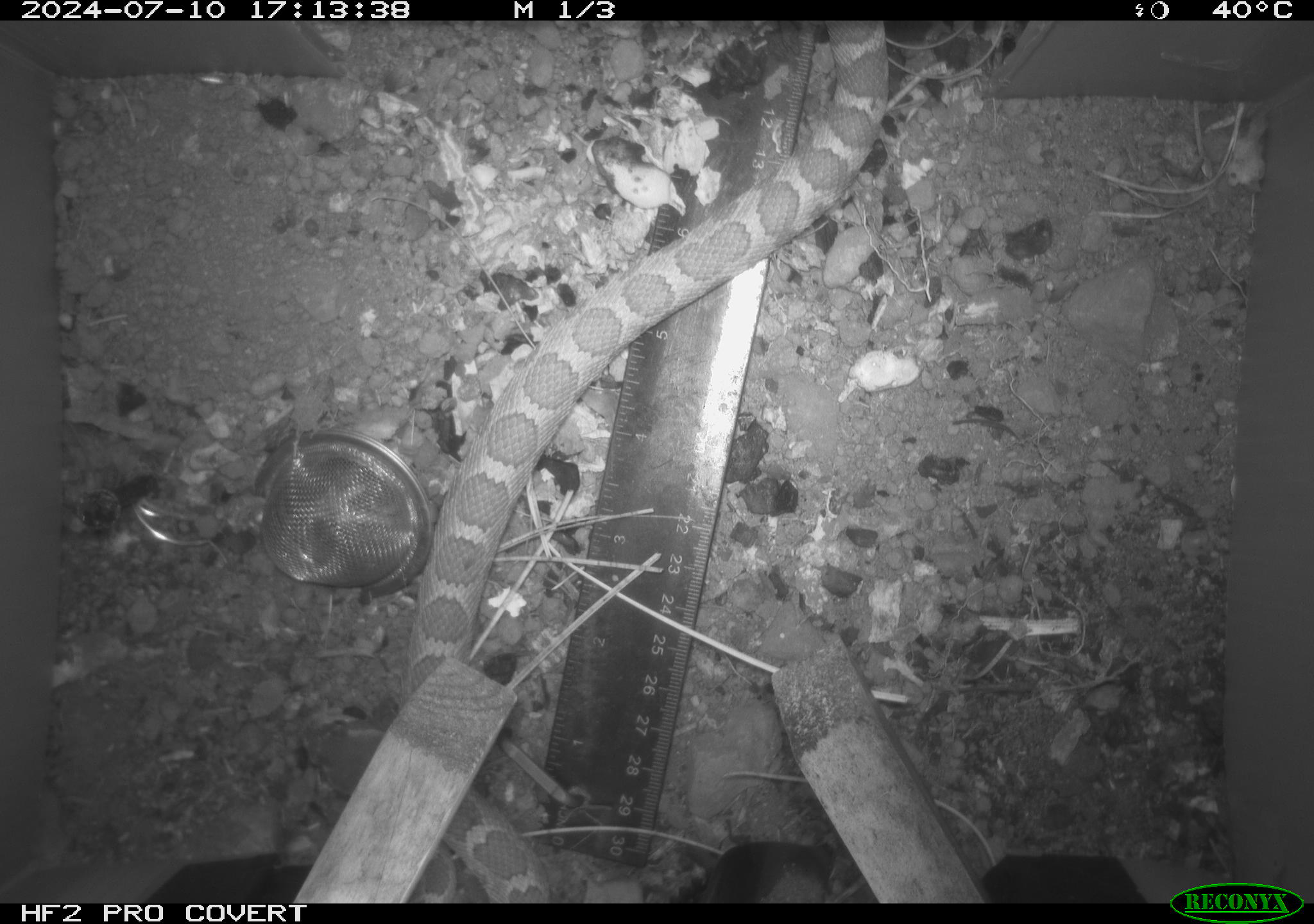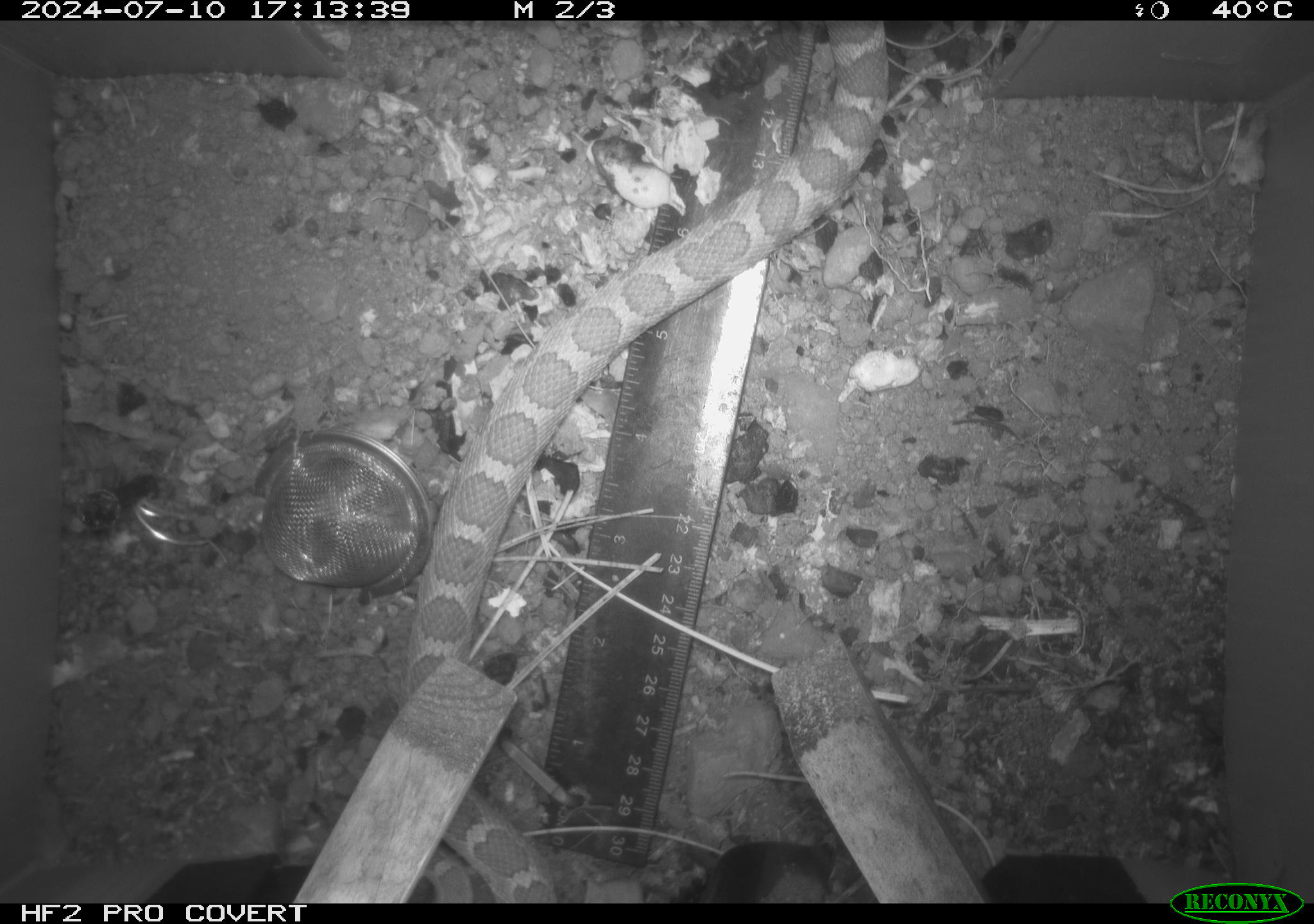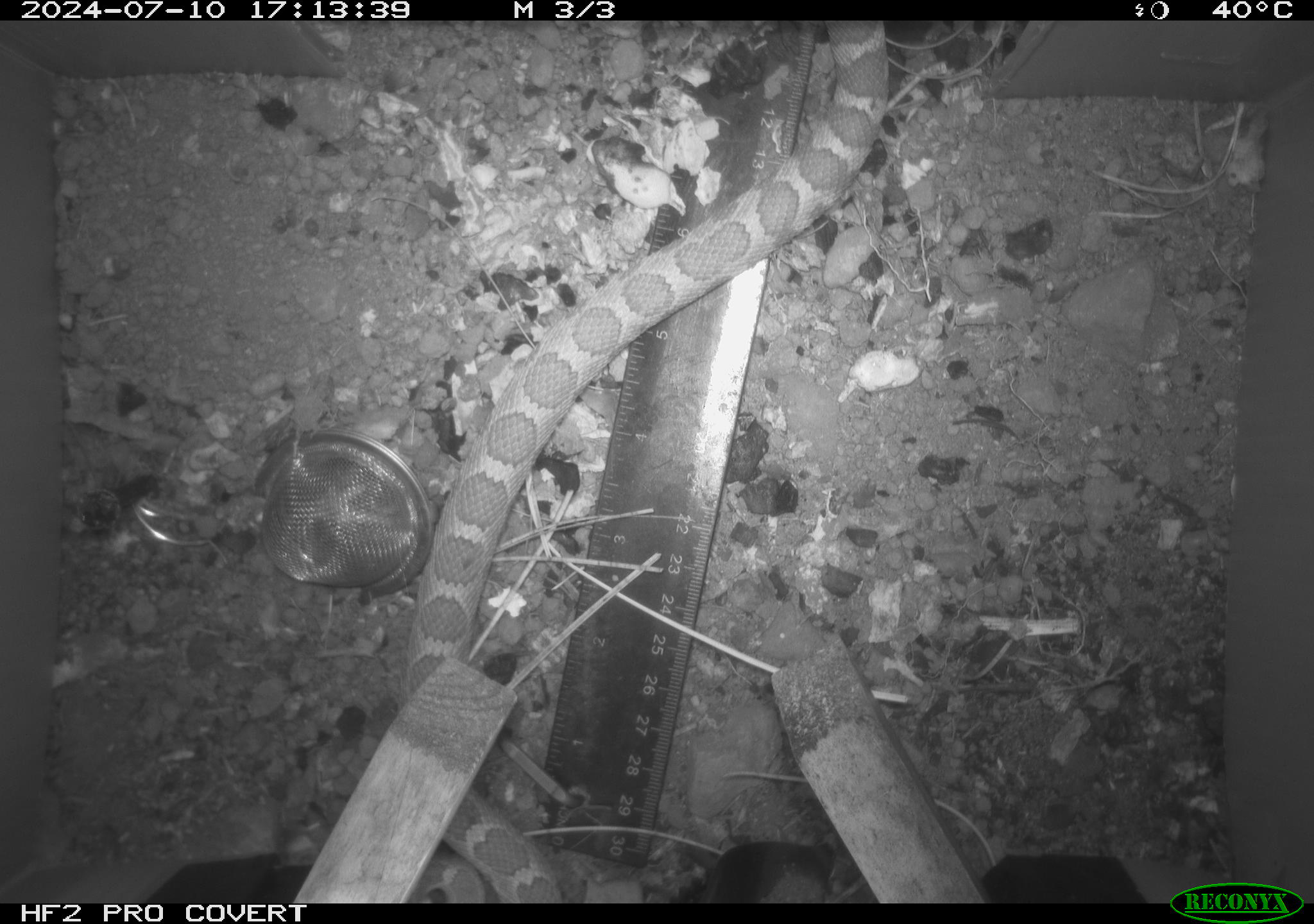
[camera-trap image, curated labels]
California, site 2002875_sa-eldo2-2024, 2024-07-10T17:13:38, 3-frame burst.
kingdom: Animalia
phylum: Chordata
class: Reptilia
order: Squamata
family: Viperidae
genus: Crotalus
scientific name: Crotalus oreganus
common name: western rattlesnake